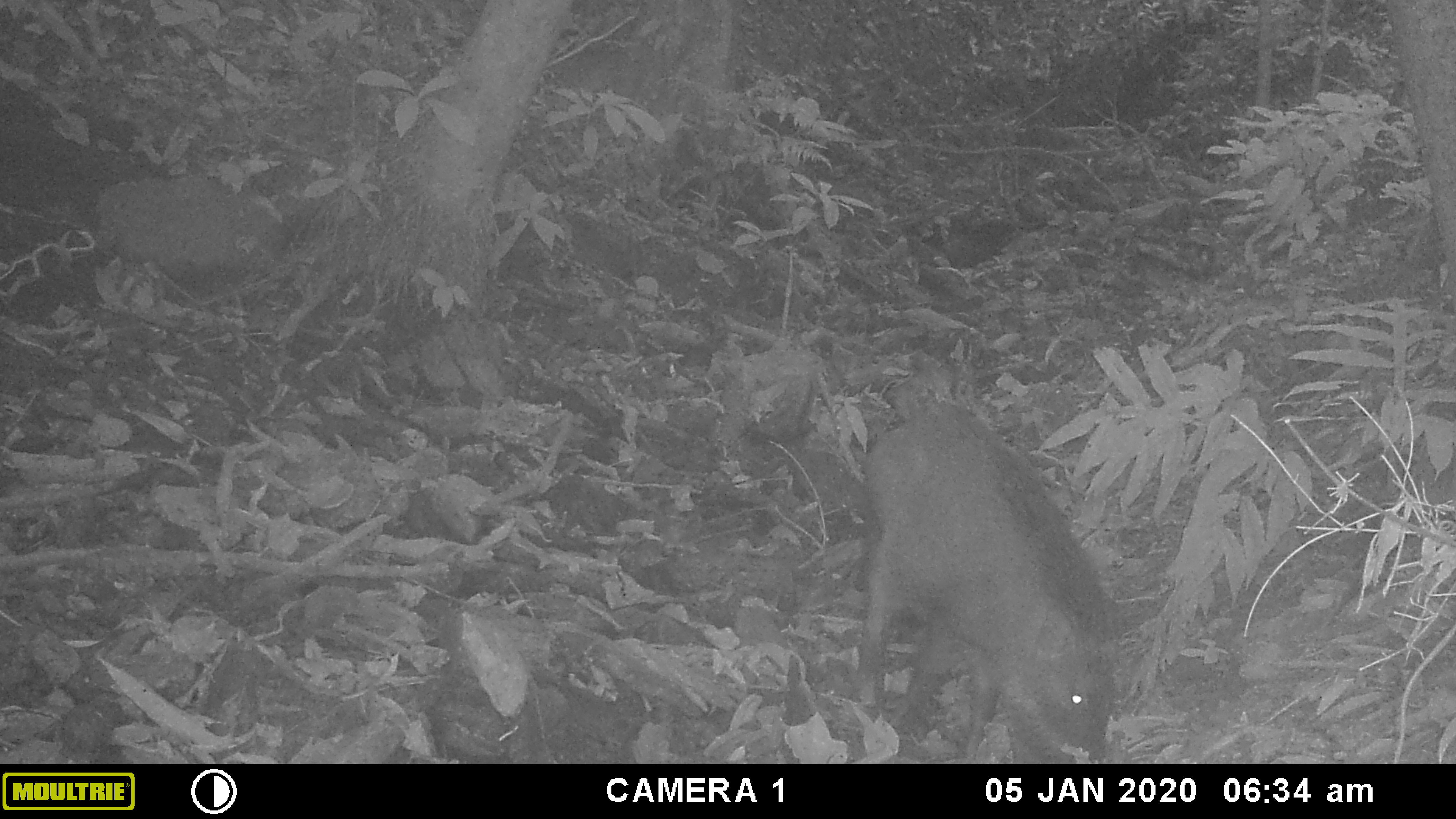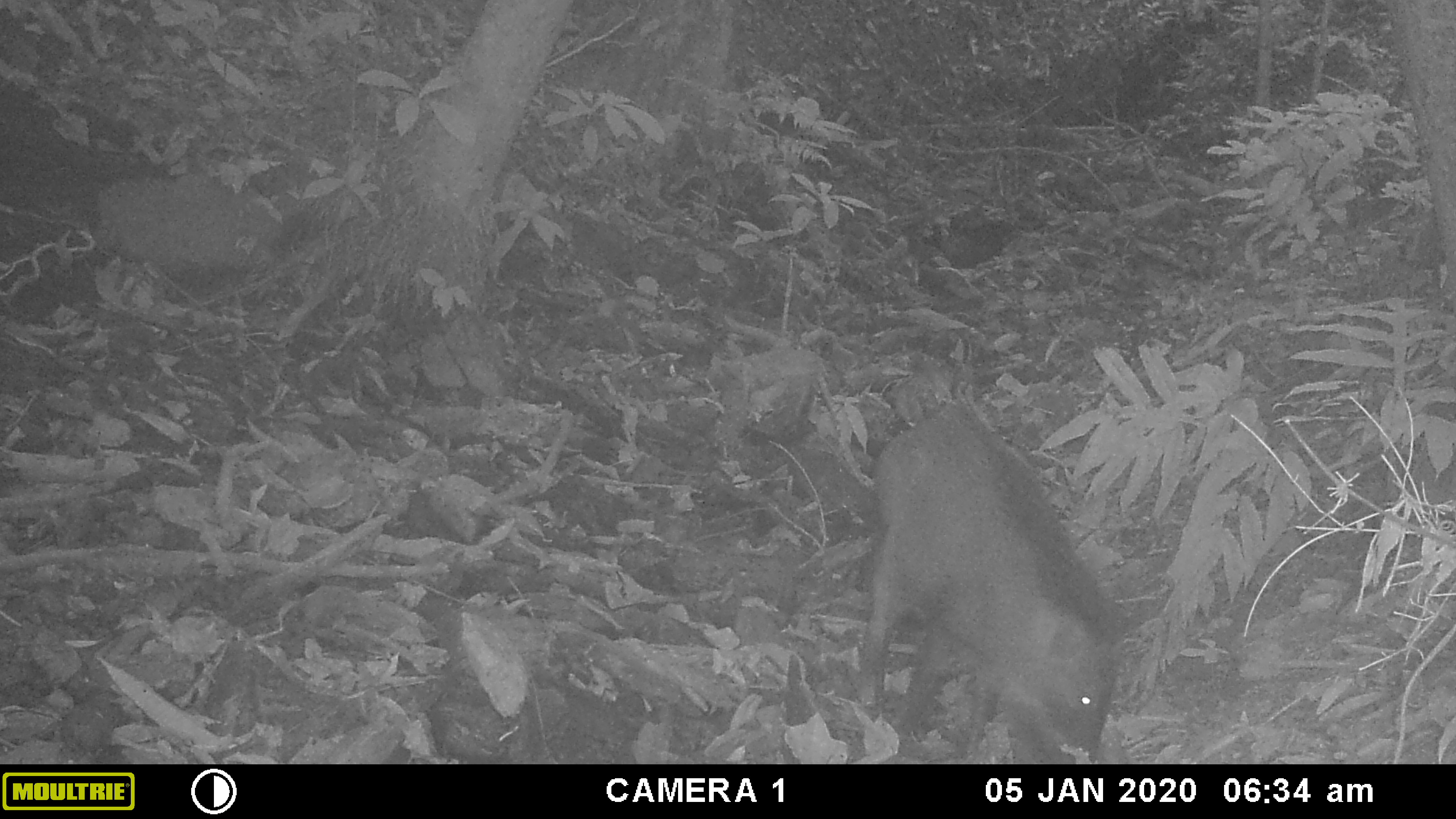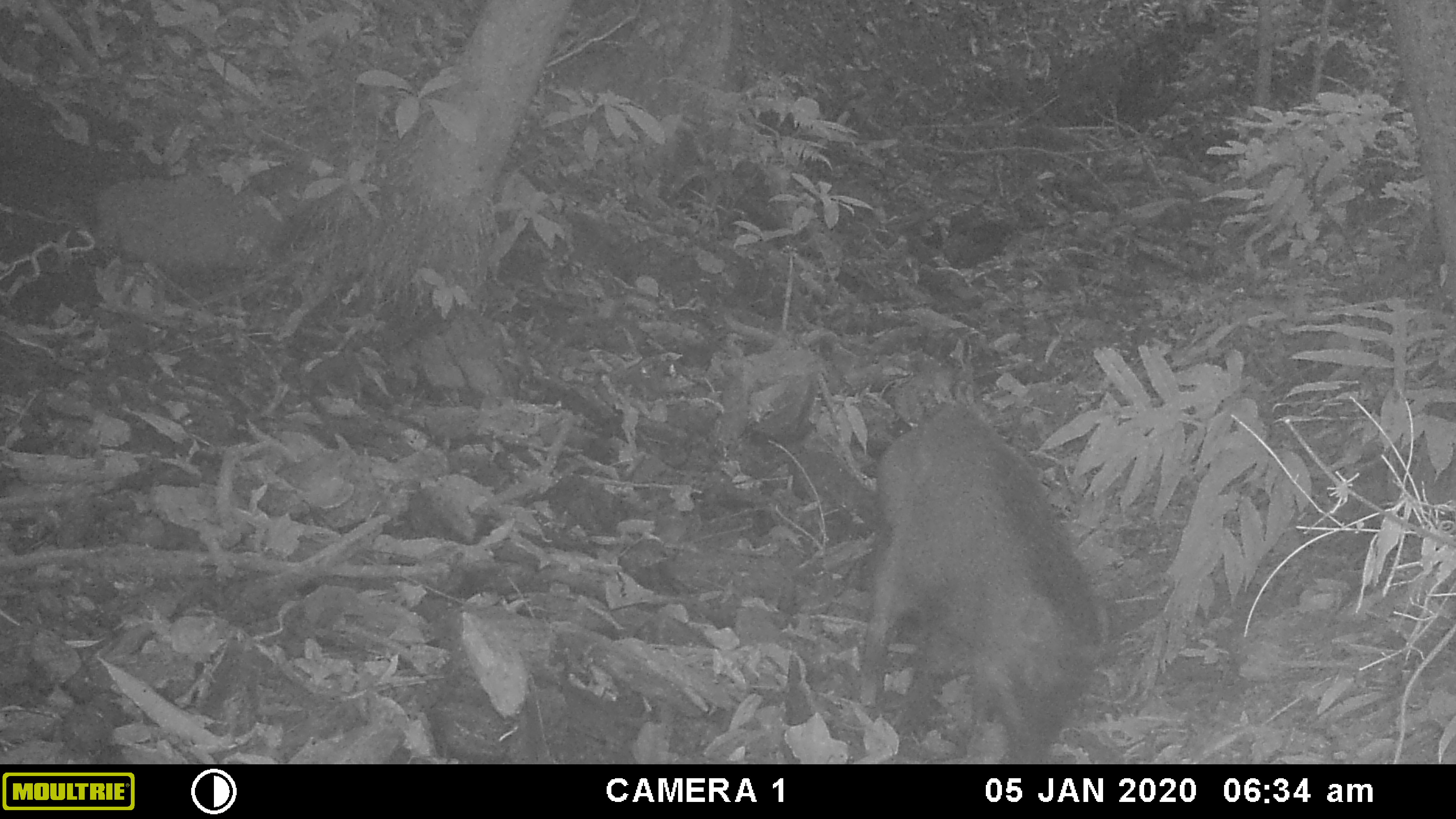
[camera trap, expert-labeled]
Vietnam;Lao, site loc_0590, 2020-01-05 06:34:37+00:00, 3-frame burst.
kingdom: Animalia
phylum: Chordata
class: Mammalia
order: Artiodactyla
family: Suidae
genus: Sus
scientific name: Sus scrofa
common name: eurasian wild pig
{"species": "eurasian wild pig (Sus scrofa)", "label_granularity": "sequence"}